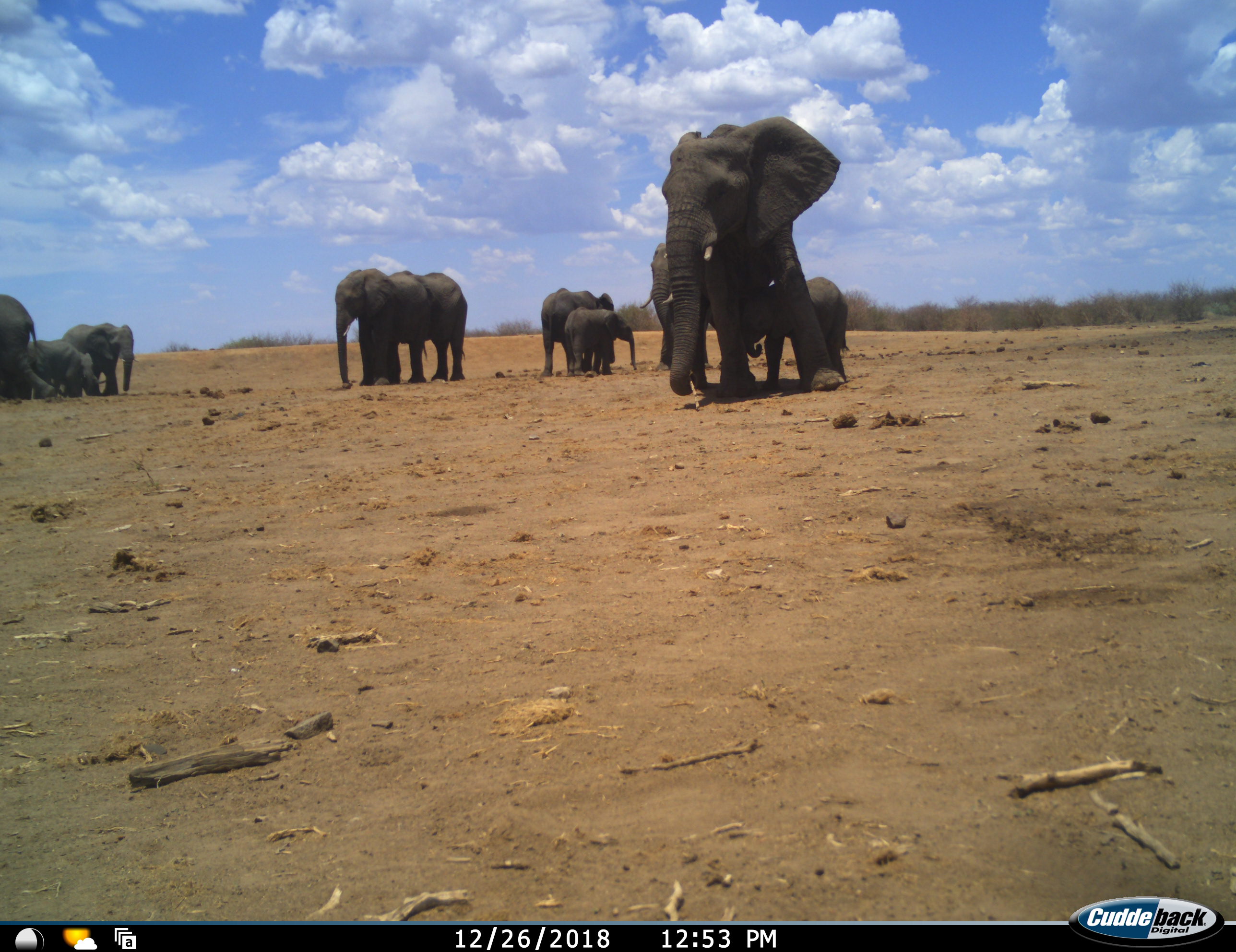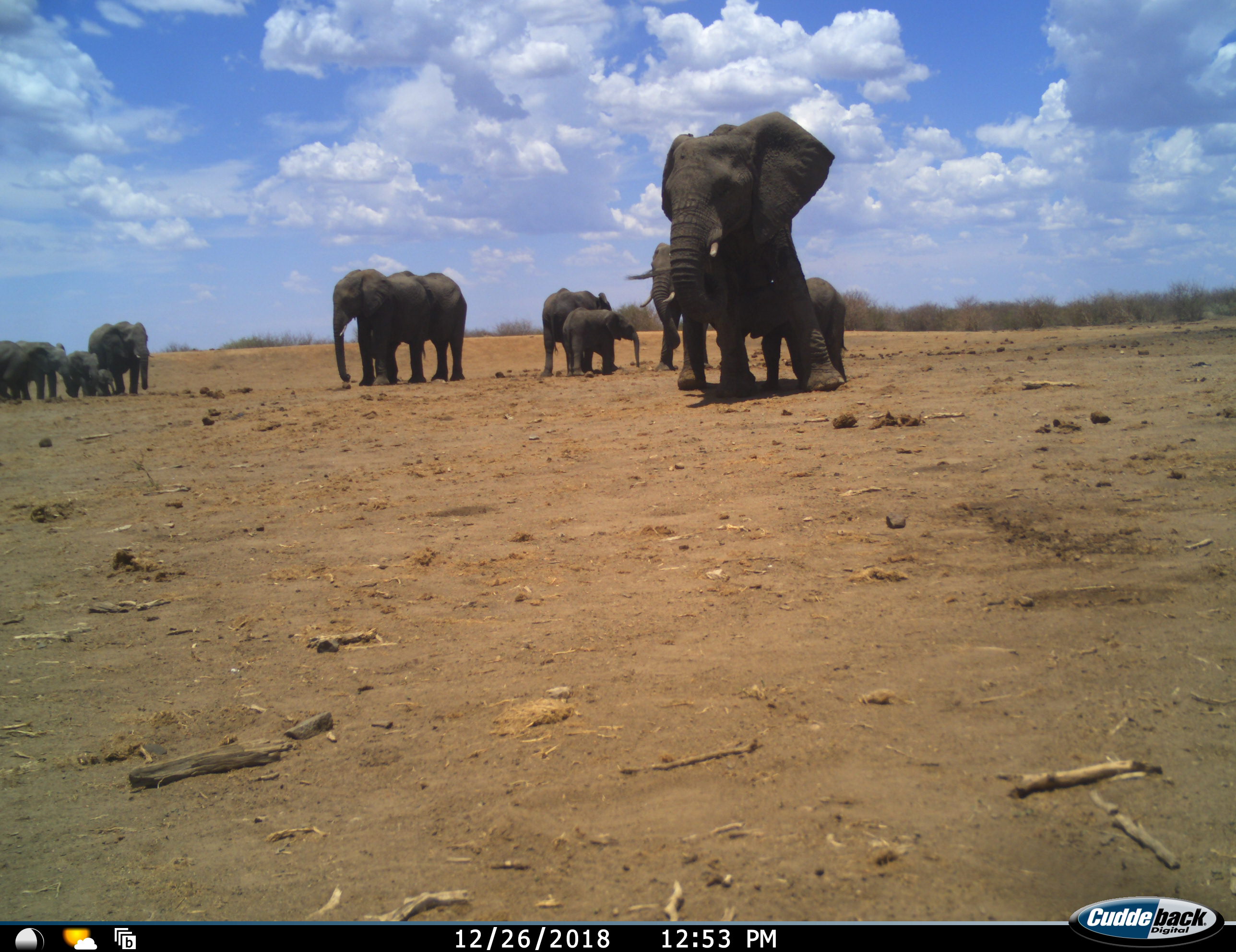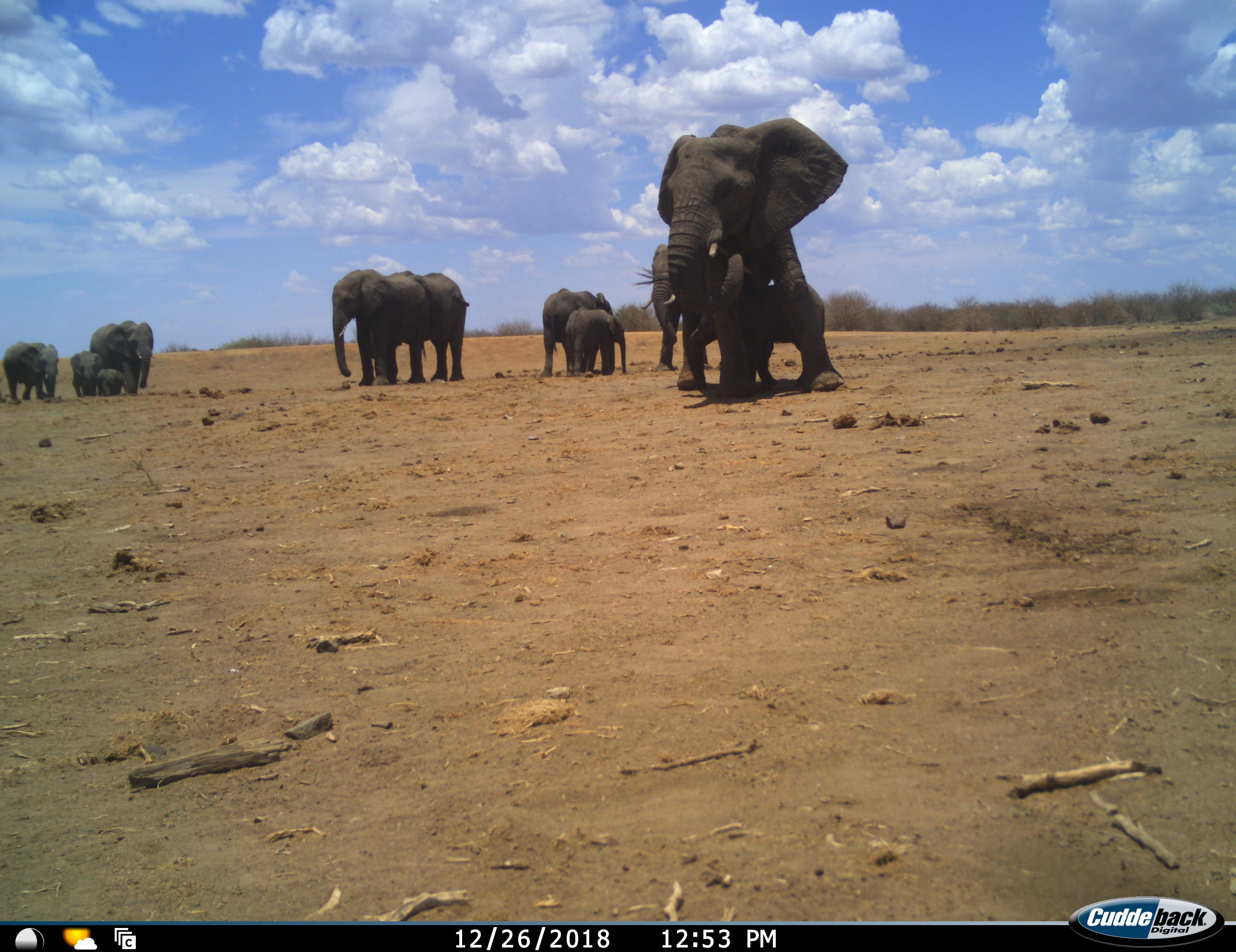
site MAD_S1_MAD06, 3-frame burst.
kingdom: Animalia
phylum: Chordata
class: Mammalia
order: Proboscidea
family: Elephantidae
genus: Loxodonta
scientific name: Loxodonta africana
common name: african bush elephant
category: elephant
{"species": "elephant (african bush elephant) (Loxodonta africana)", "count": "11-50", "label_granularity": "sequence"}